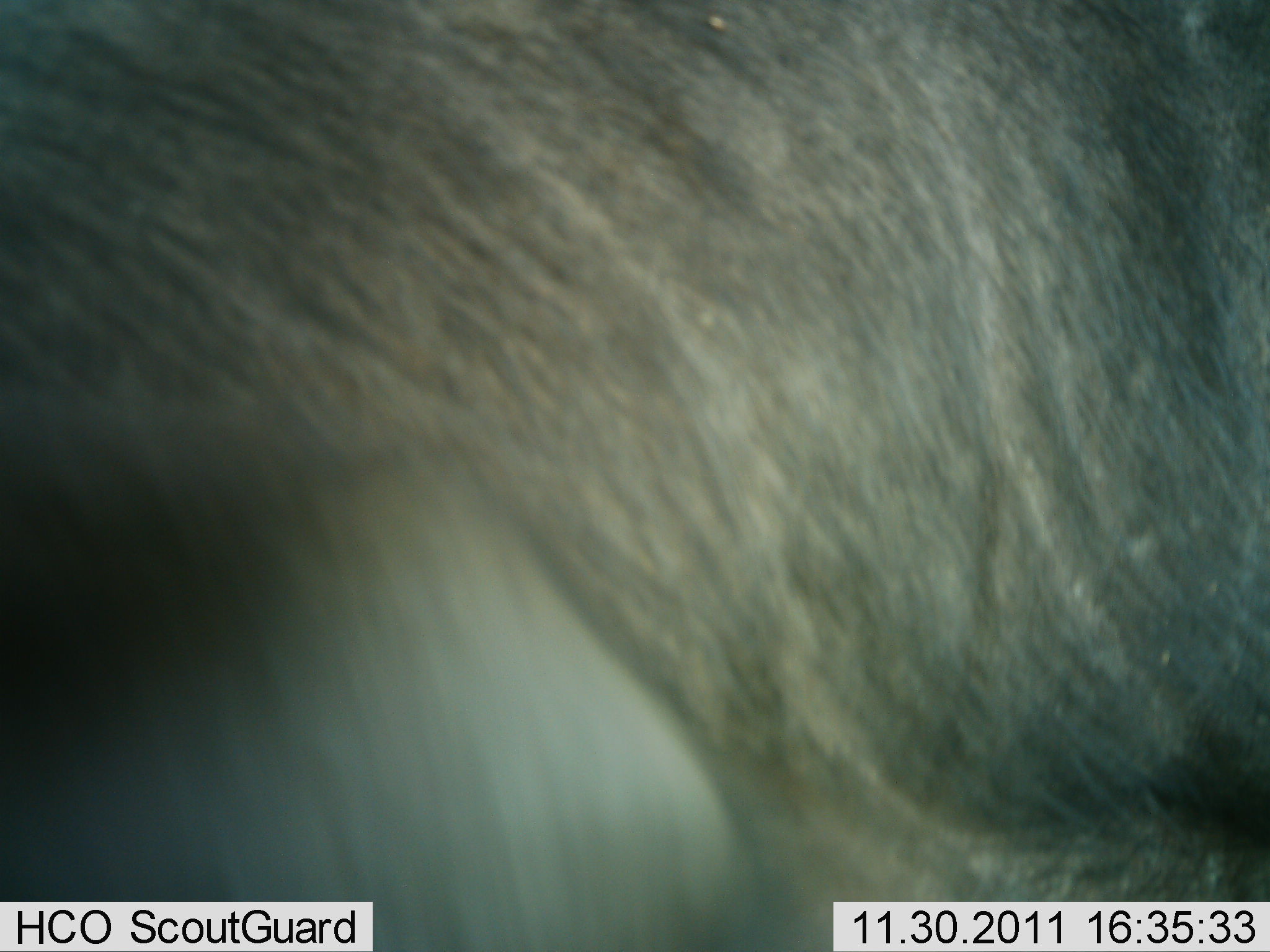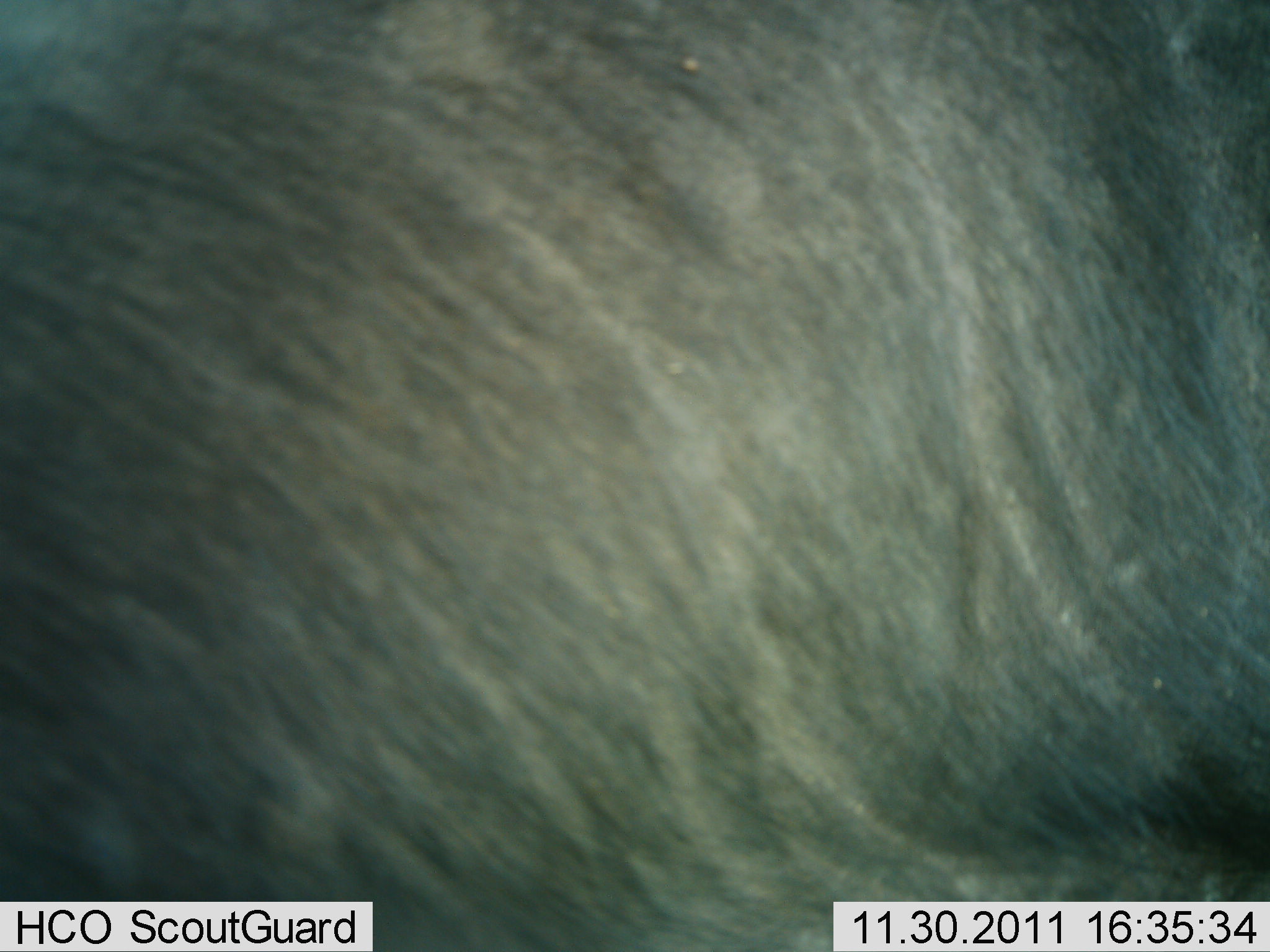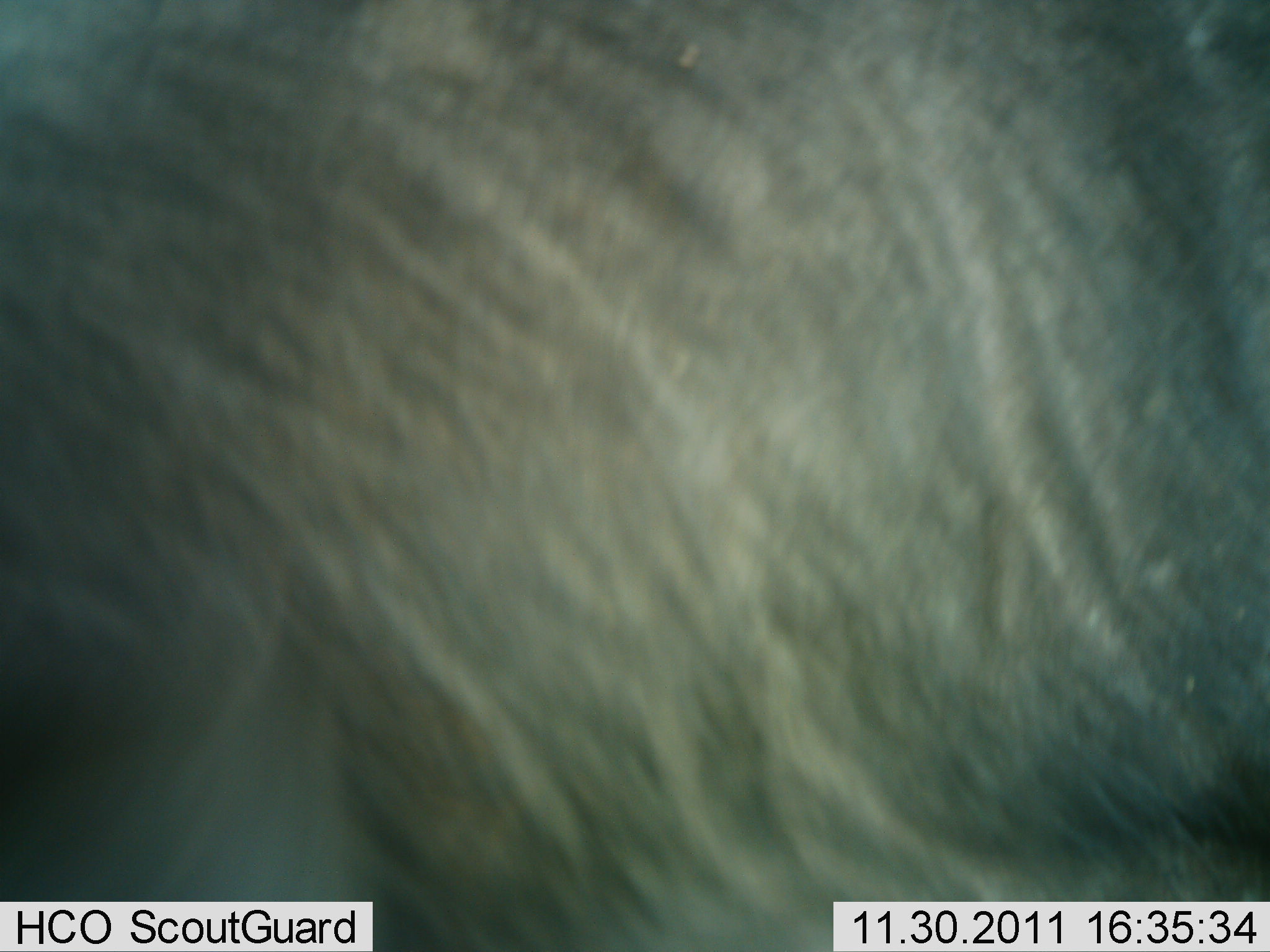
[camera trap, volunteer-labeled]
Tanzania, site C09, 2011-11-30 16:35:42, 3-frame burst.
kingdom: Animalia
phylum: Chordata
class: Mammalia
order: Artiodactyla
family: Bovidae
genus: Connochaetes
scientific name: Connochaetes taurinus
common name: blue wildebeest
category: wildebeest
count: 1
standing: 60%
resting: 10%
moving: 20%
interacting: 0%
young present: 0%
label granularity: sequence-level